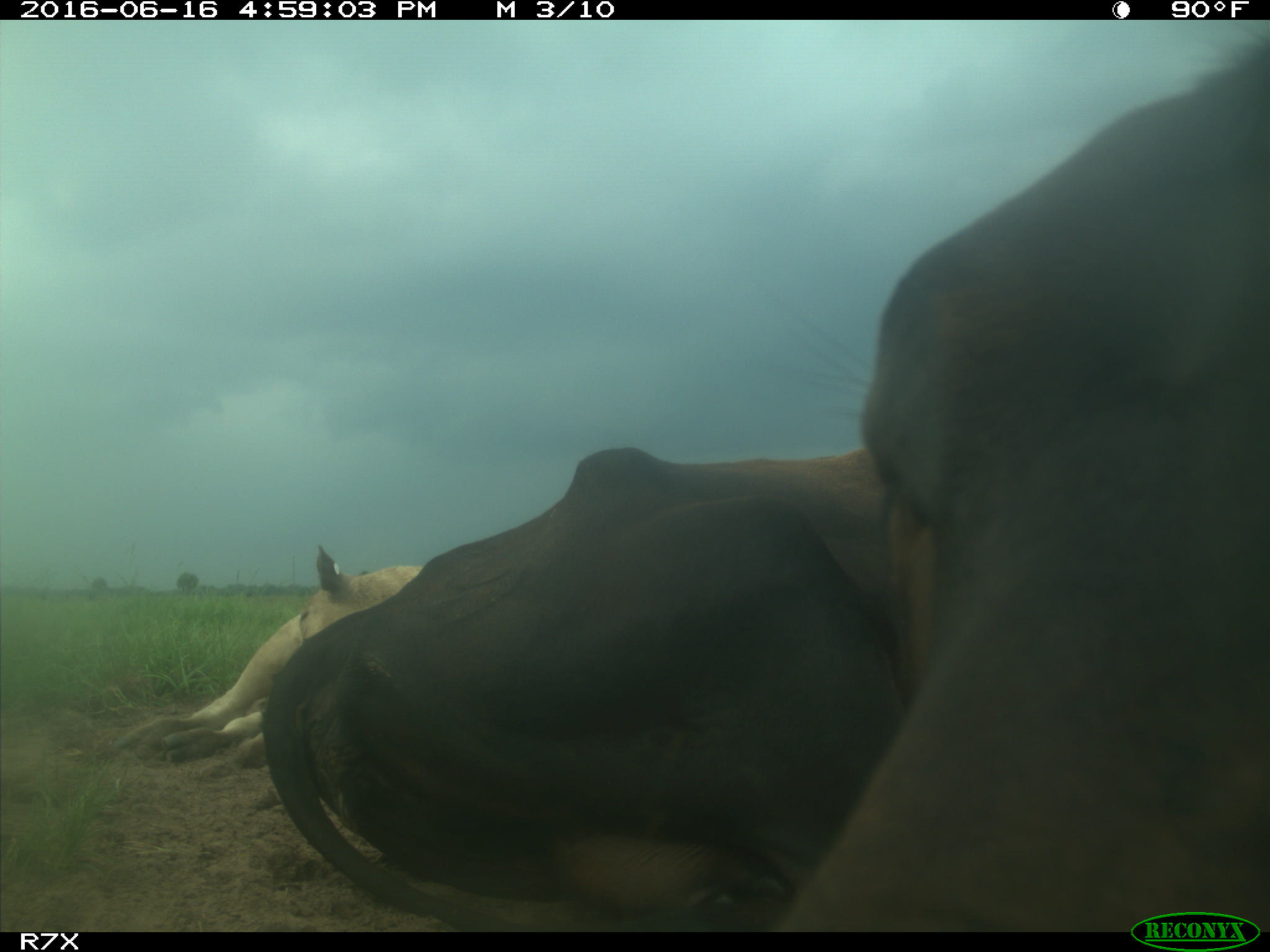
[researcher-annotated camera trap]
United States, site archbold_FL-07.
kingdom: Animalia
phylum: Chordata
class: Mammalia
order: Artiodactyla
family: Bovidae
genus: Bos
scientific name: Bos taurus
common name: domestic cow